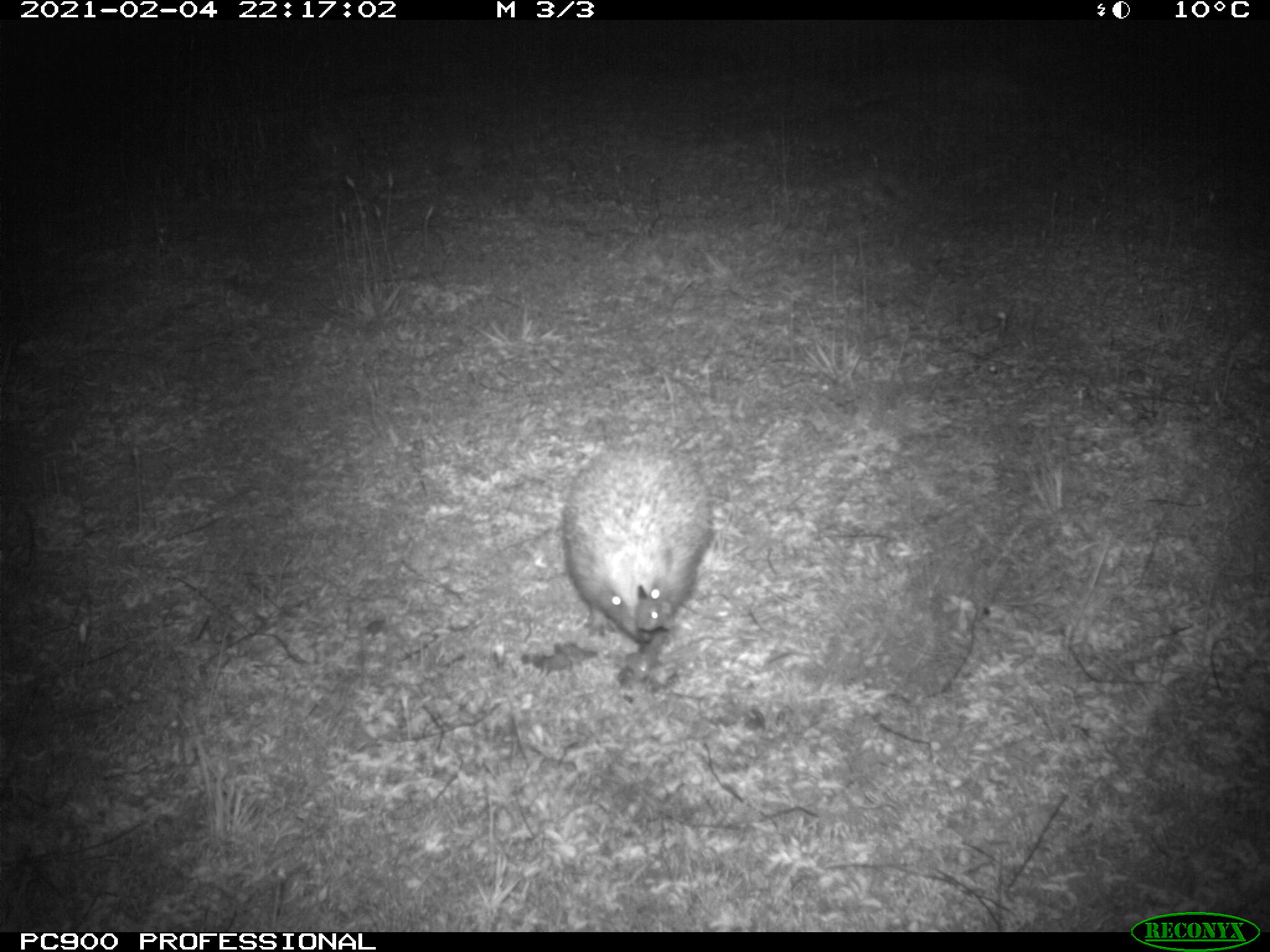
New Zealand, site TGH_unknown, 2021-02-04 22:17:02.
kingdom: Animalia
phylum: Chordata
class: Mammalia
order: Eulipotyphla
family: Erinaceidae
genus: Erinaceus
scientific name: Erinaceus europaeus europaeus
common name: european hedgehog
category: hedgehog